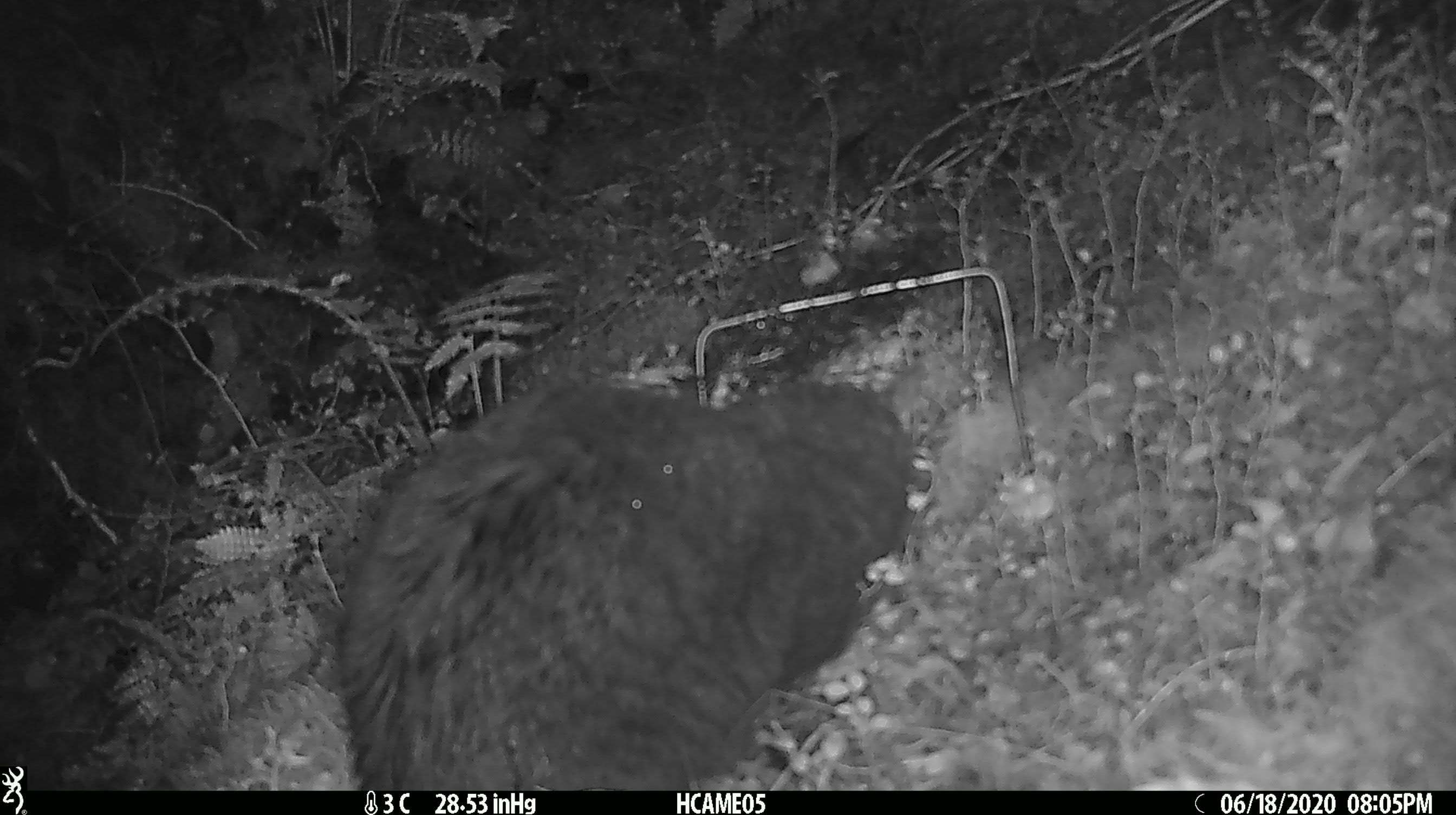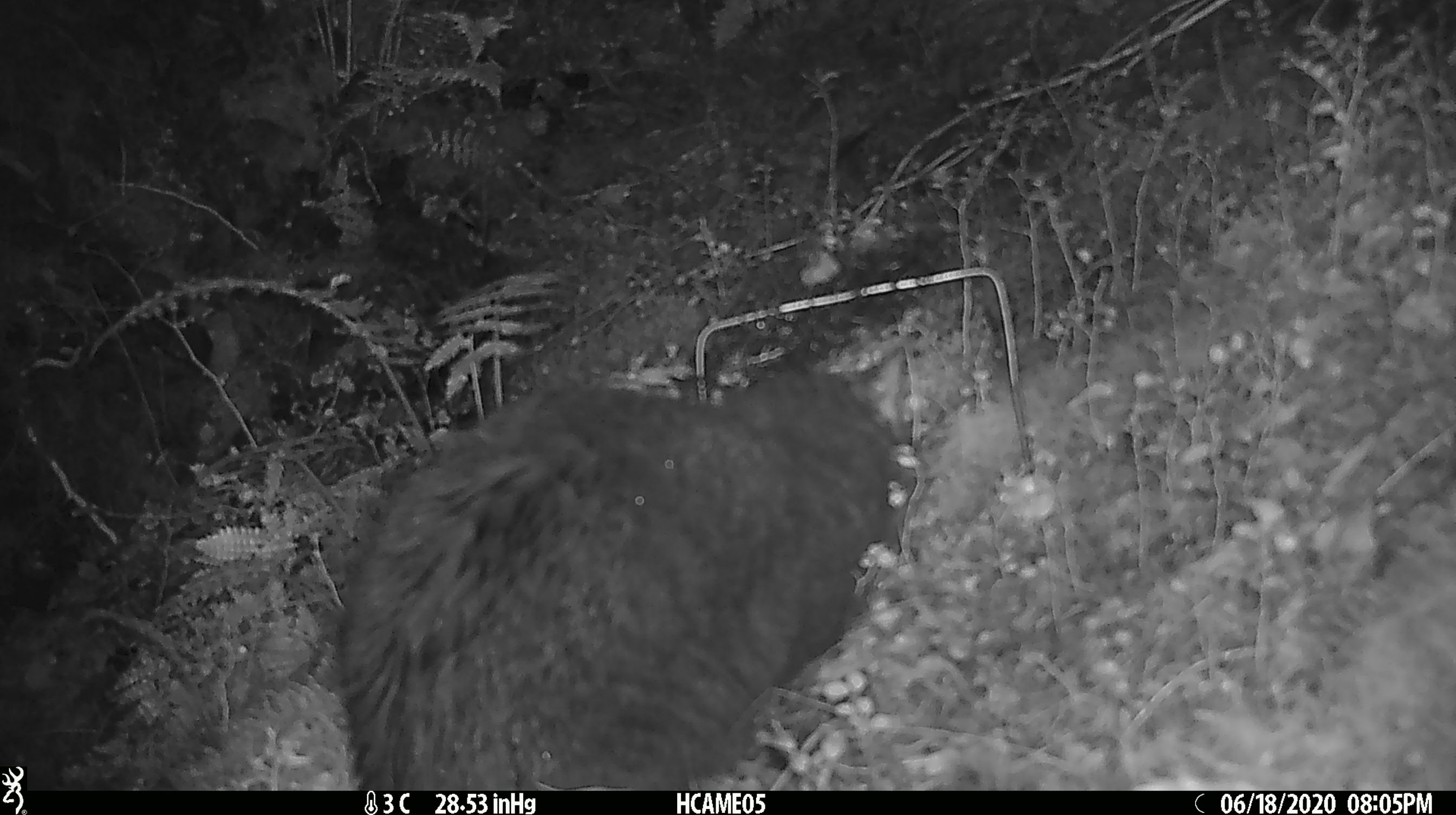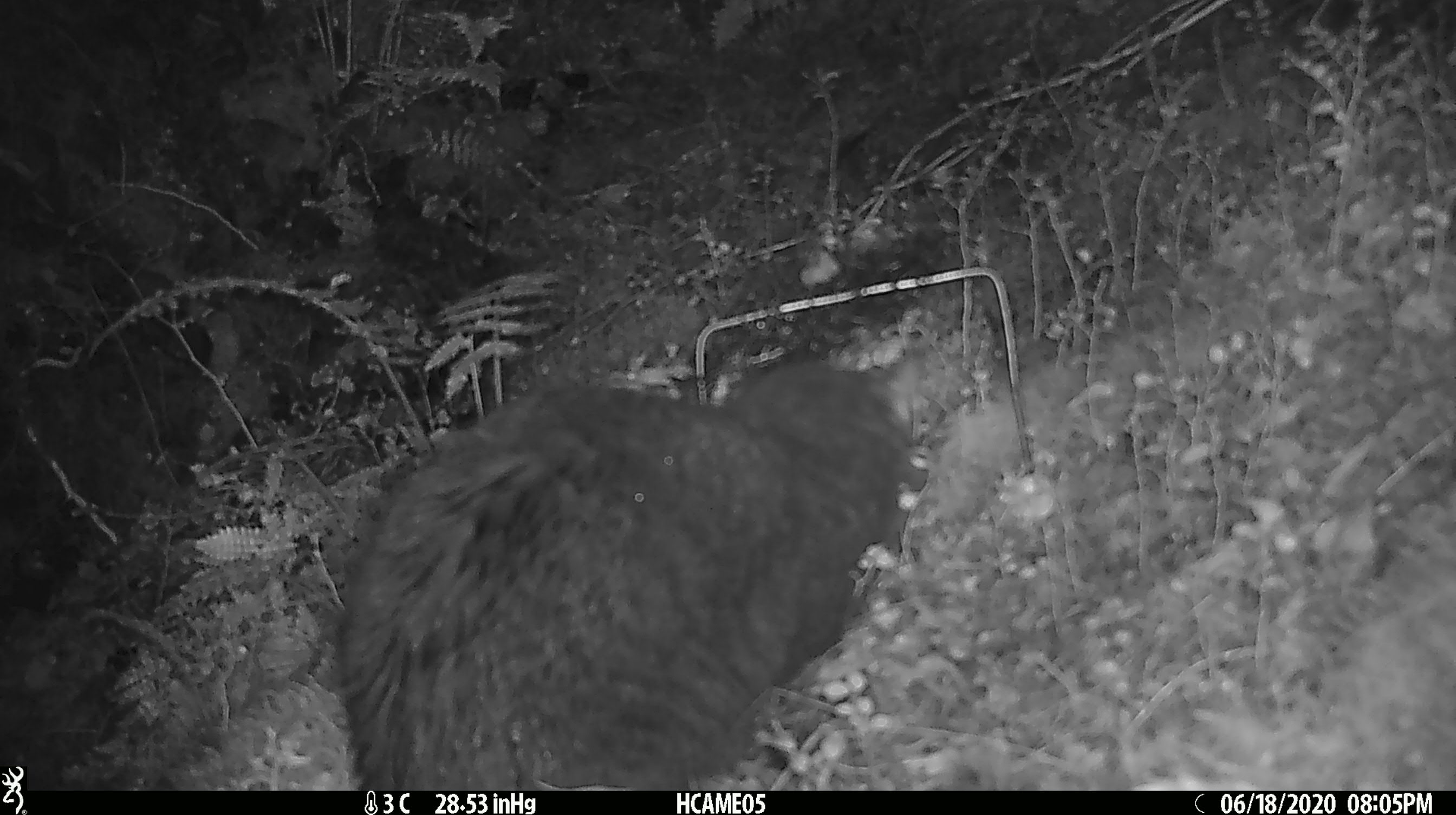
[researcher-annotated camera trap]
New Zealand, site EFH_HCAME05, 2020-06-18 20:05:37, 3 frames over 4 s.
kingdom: Animalia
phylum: Chordata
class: Mammalia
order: Carnivora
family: Felidae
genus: Felis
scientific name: Felis catus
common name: domestic cat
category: cat